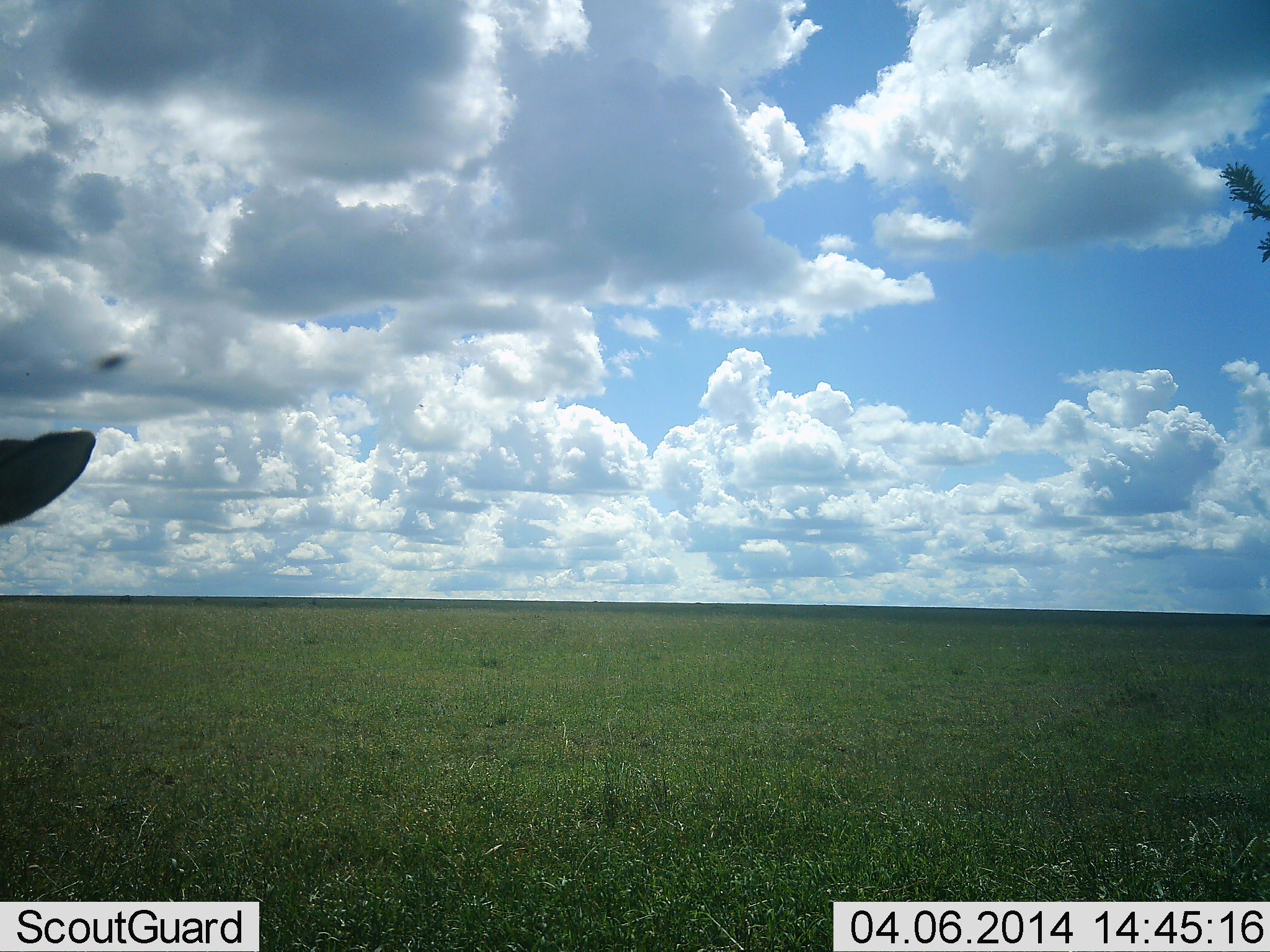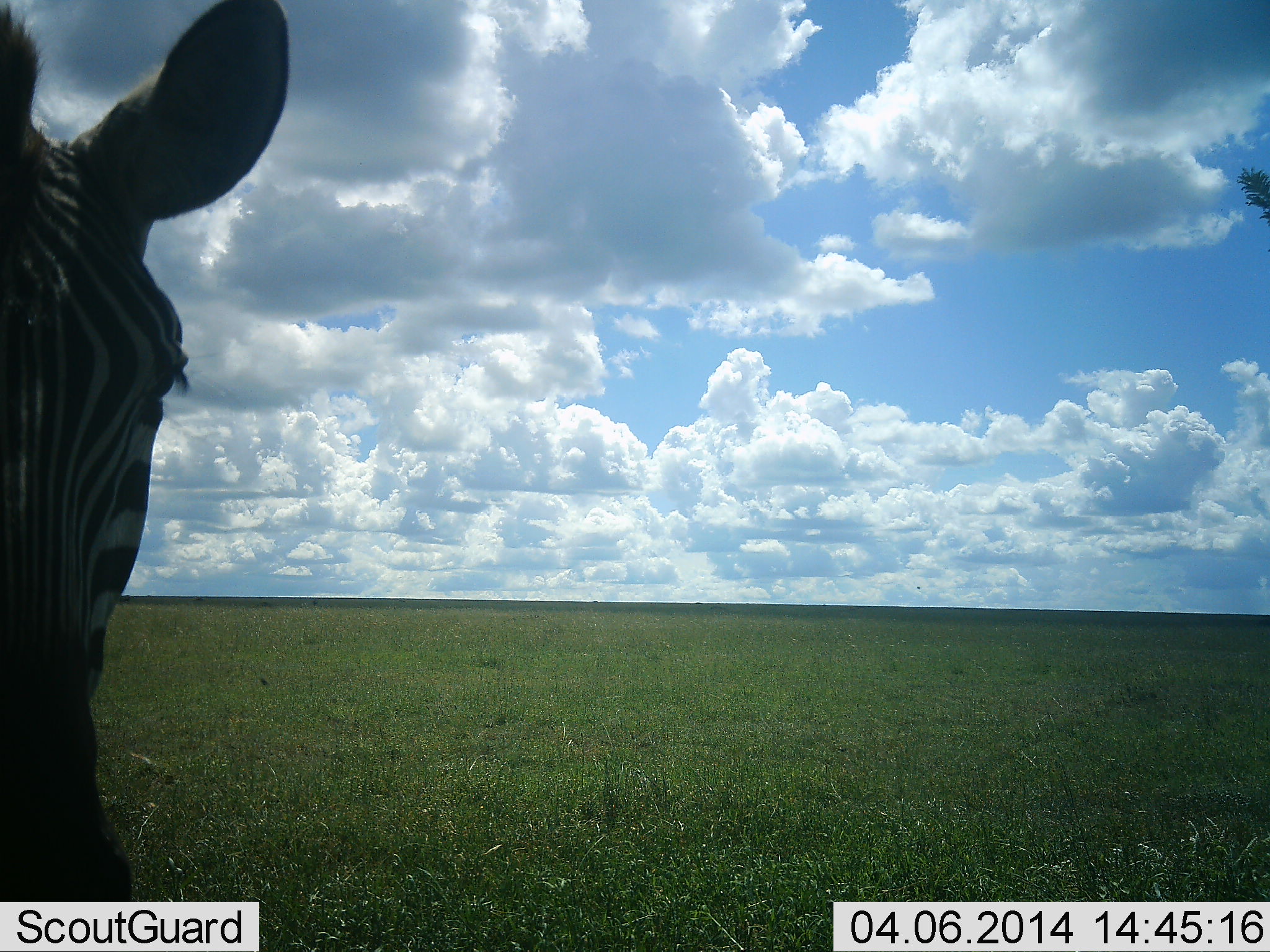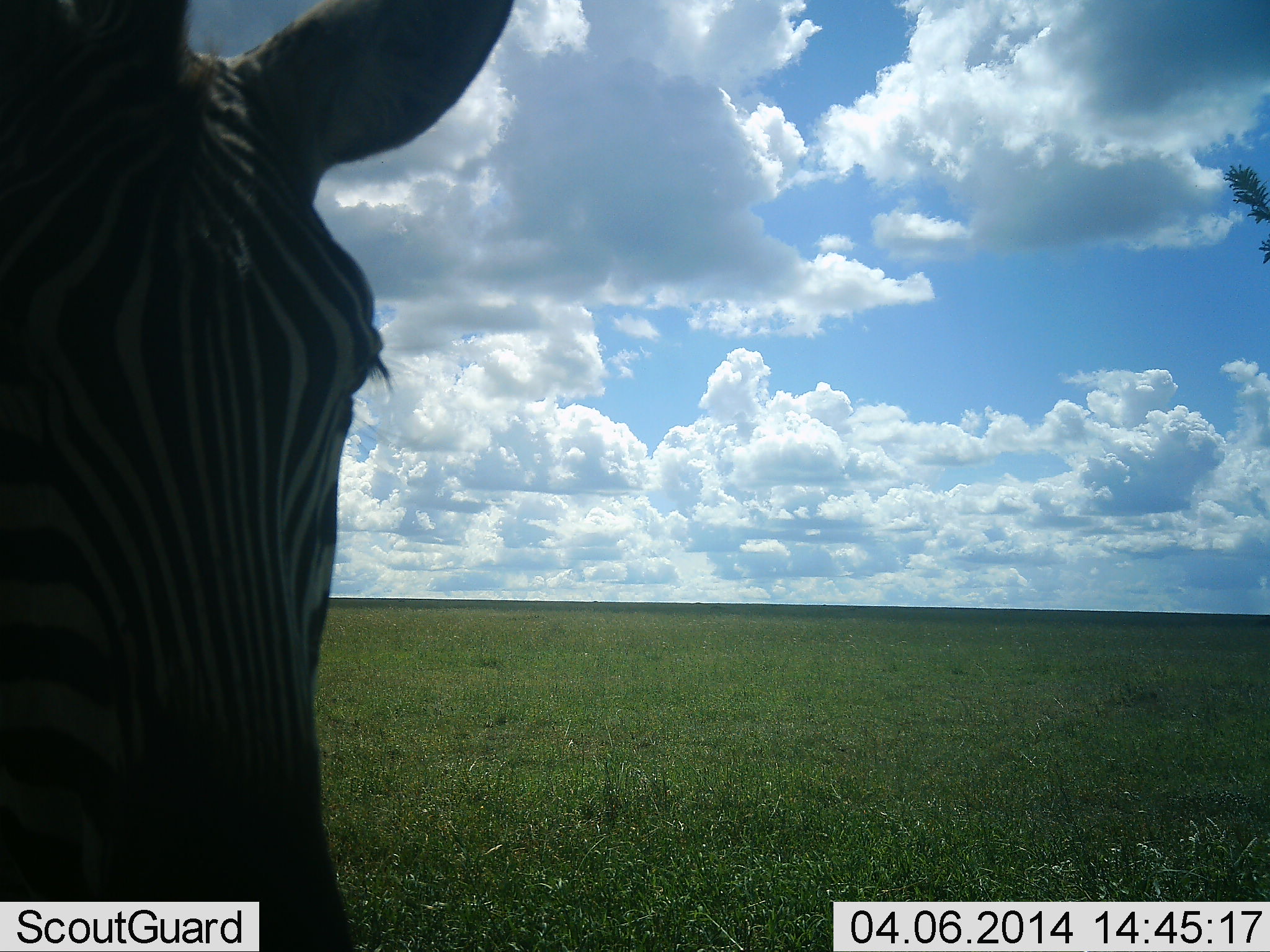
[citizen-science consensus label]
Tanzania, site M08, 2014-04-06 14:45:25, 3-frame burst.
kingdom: Animalia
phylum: Chordata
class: Mammalia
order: Perissodactyla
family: Equidae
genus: Equus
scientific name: Equus quagga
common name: plains zebra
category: zebra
Zebra (plains zebra) (Equus quagga), count 1. Behavior (volunteer vote fractions): standing 40%, resting 0%, moving 60%, interacting 0%. Young present (vote fraction): 0%. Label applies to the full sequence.